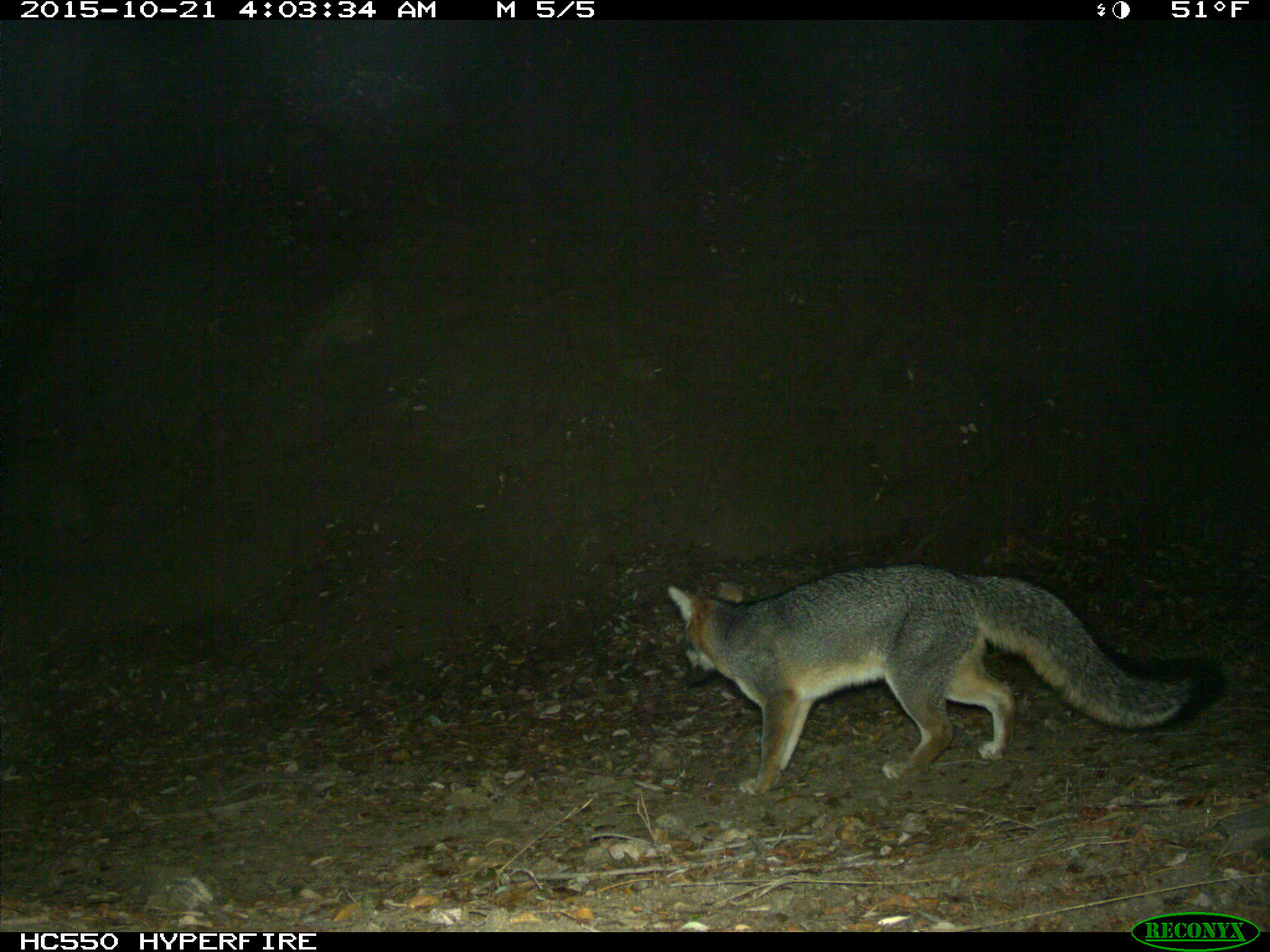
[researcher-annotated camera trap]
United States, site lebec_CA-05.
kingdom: Animalia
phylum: Chordata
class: Mammalia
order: Carnivora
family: Canidae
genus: Urocyon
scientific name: Urocyon cinereoargenteus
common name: gray fox